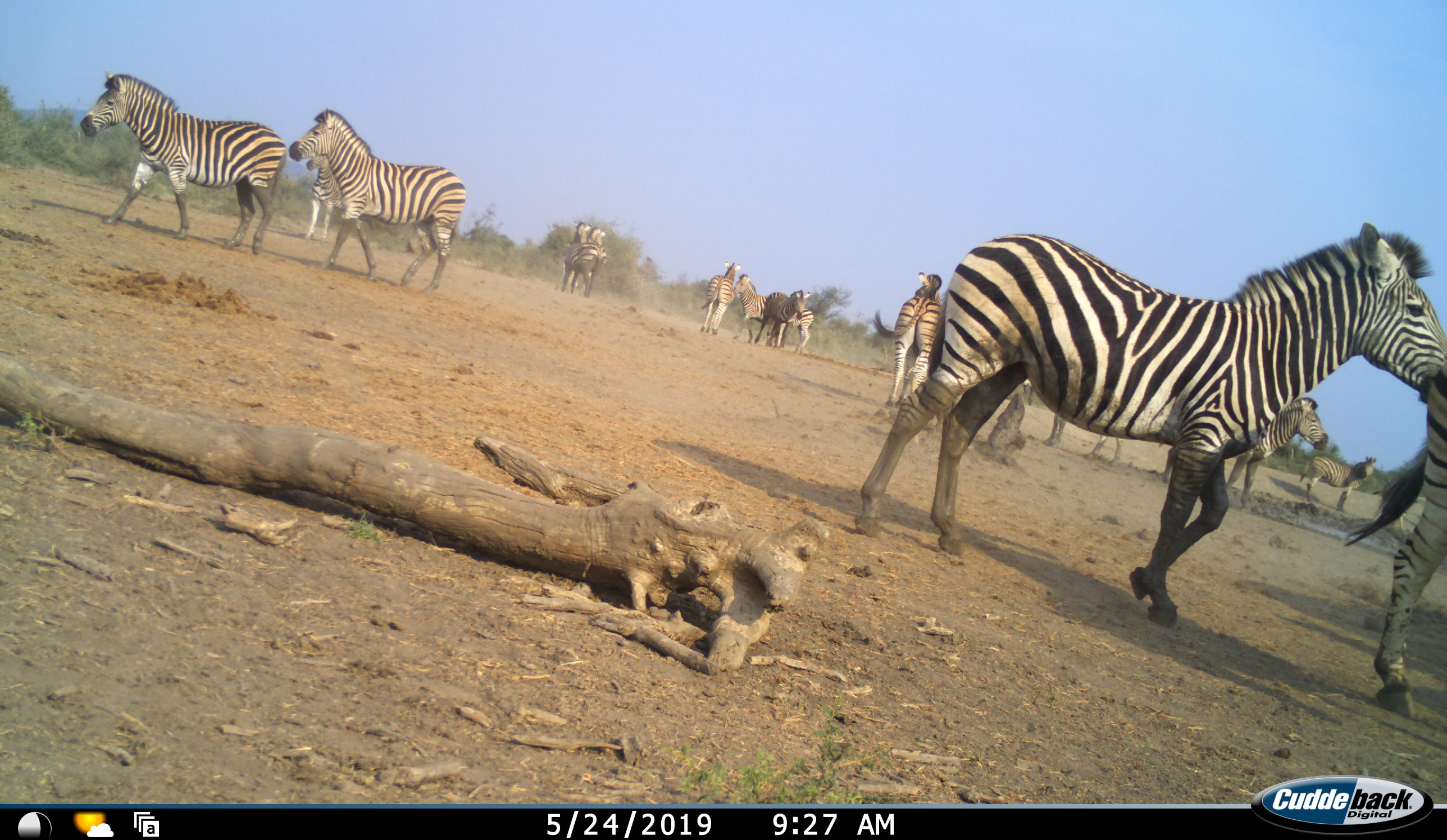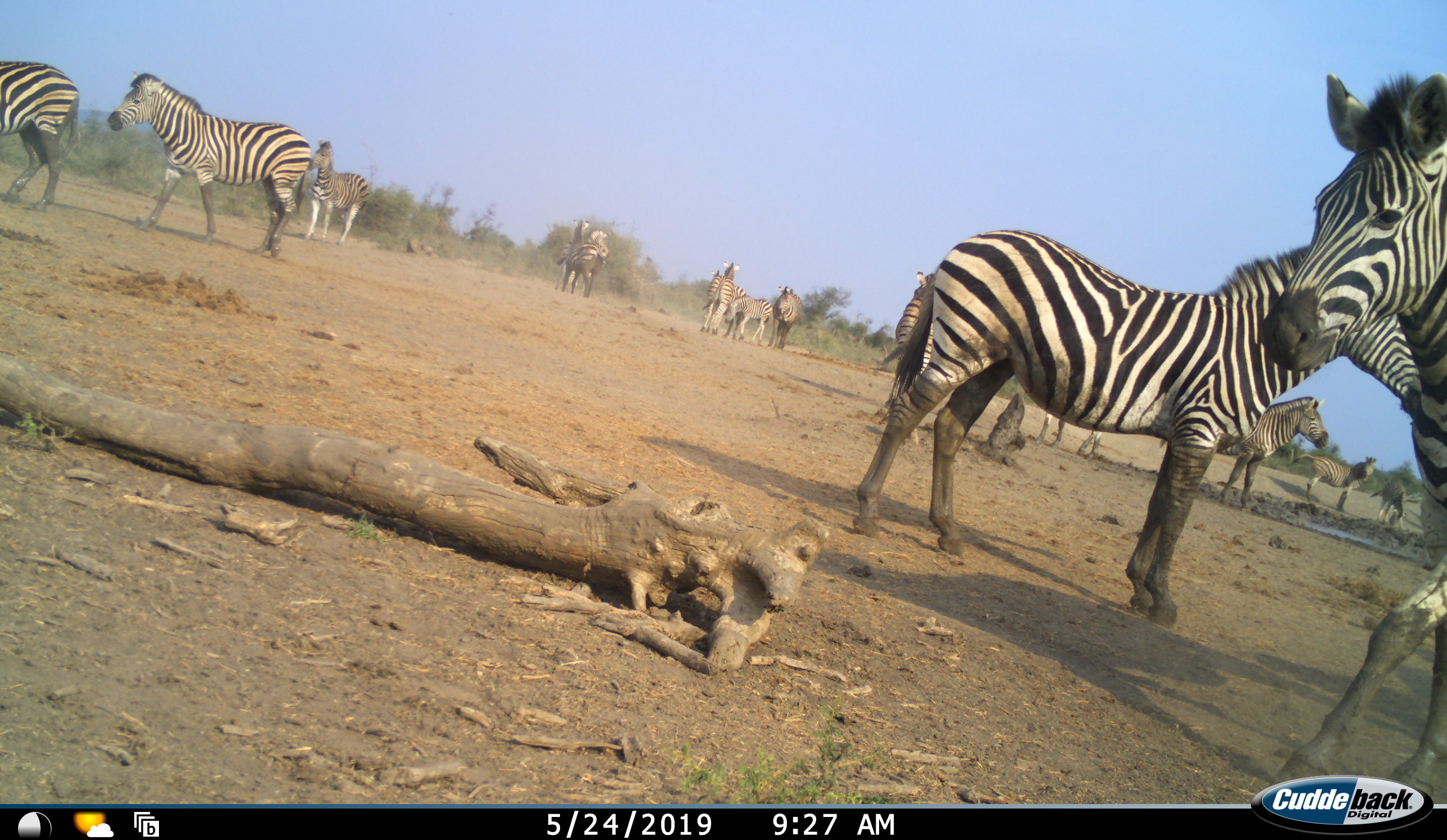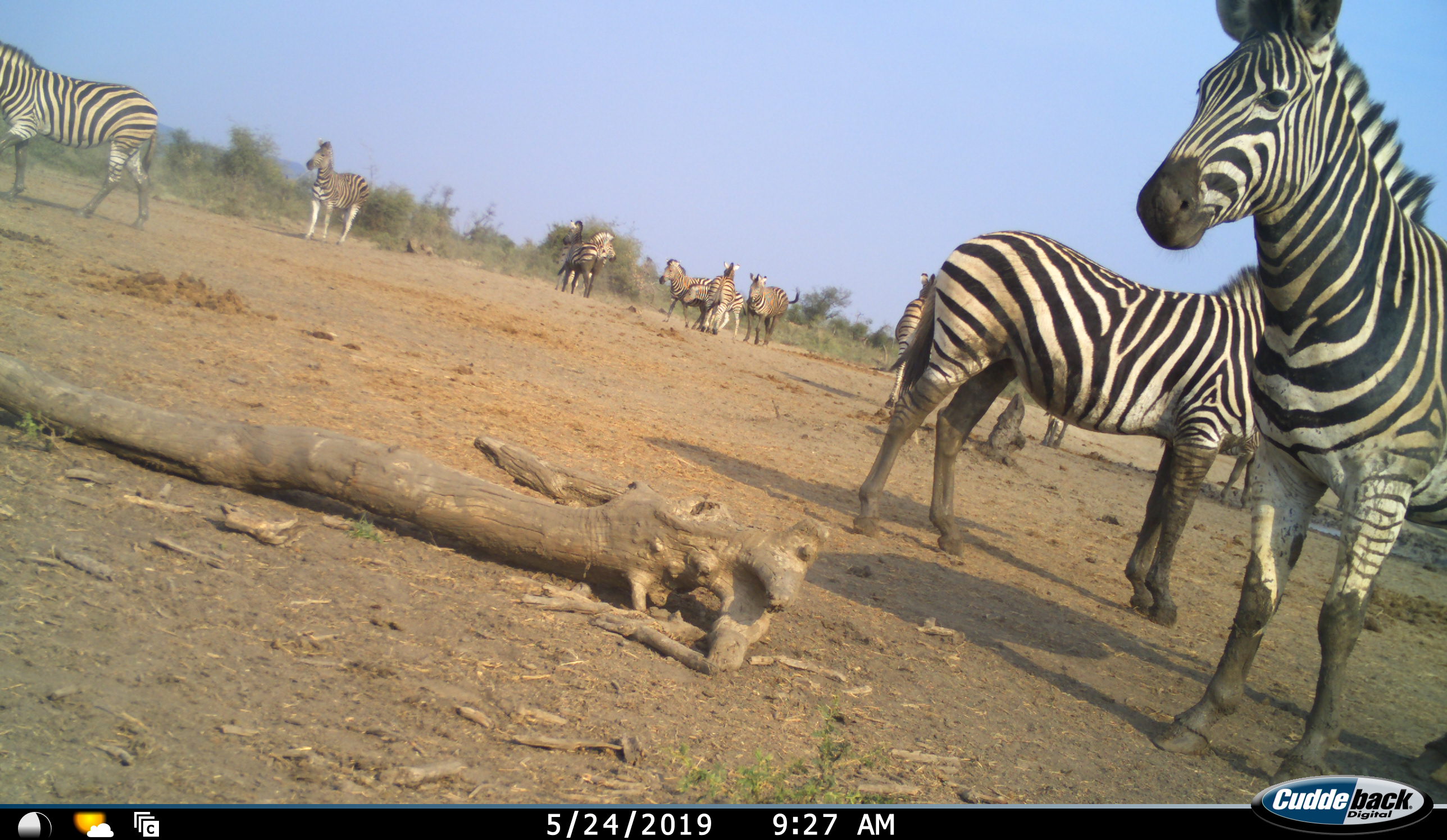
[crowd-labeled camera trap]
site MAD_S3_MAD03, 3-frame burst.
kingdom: Animalia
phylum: Chordata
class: Mammalia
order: Perissodactyla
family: Equidae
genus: Equus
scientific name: Equus quagga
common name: plains zebra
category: zebraplains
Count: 11-50.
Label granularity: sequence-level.